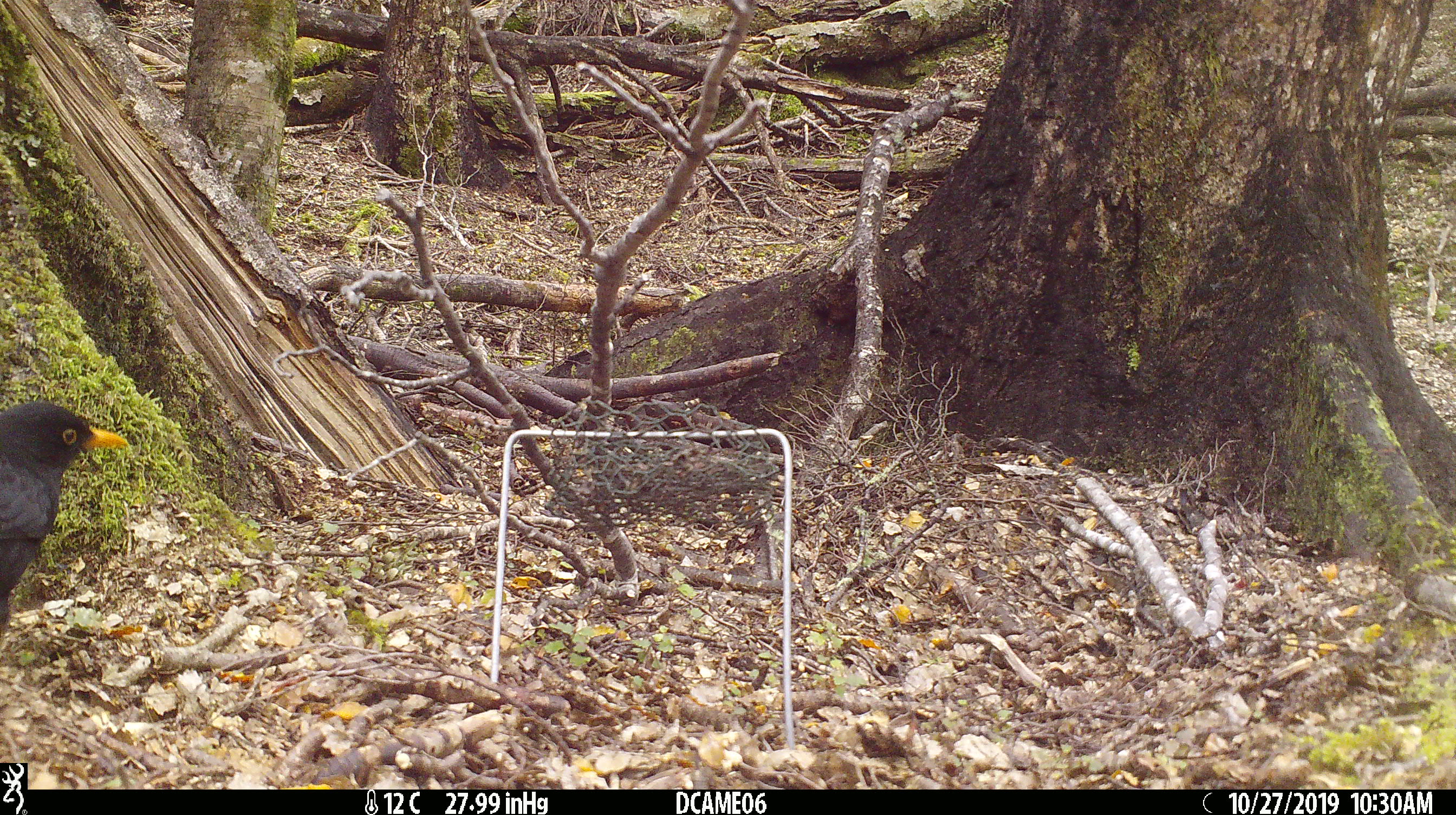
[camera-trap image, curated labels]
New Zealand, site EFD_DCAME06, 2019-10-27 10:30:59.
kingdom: Animalia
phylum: Chordata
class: Aves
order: Passeriformes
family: Turdidae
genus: Turdus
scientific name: Turdus merula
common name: eurasian blackbird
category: blackbird